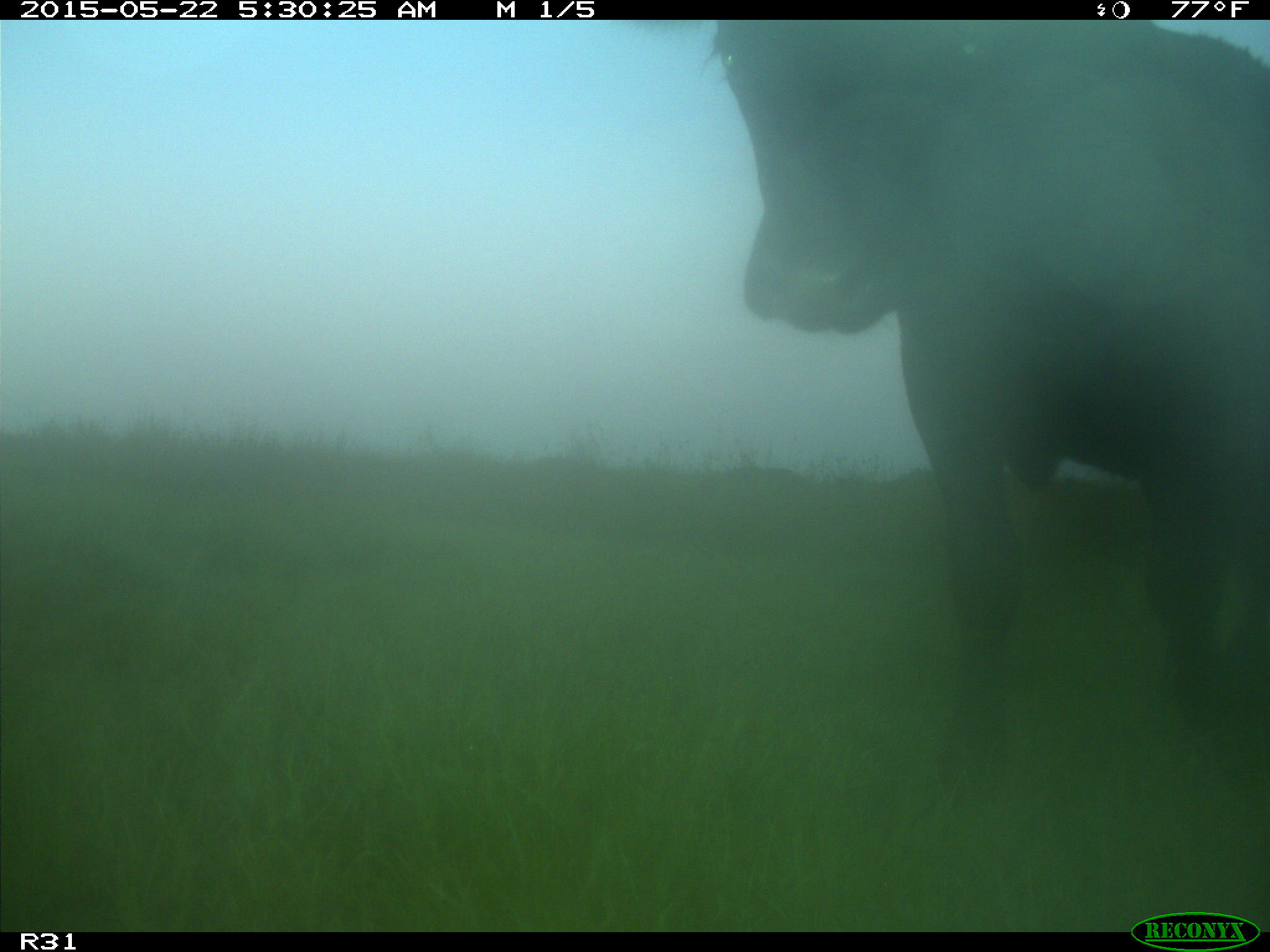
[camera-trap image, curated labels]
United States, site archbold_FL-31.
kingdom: Animalia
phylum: Chordata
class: Mammalia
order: Artiodactyla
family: Bovidae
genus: Bos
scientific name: Bos taurus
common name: domestic cow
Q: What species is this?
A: Bos taurus (domestic cow).